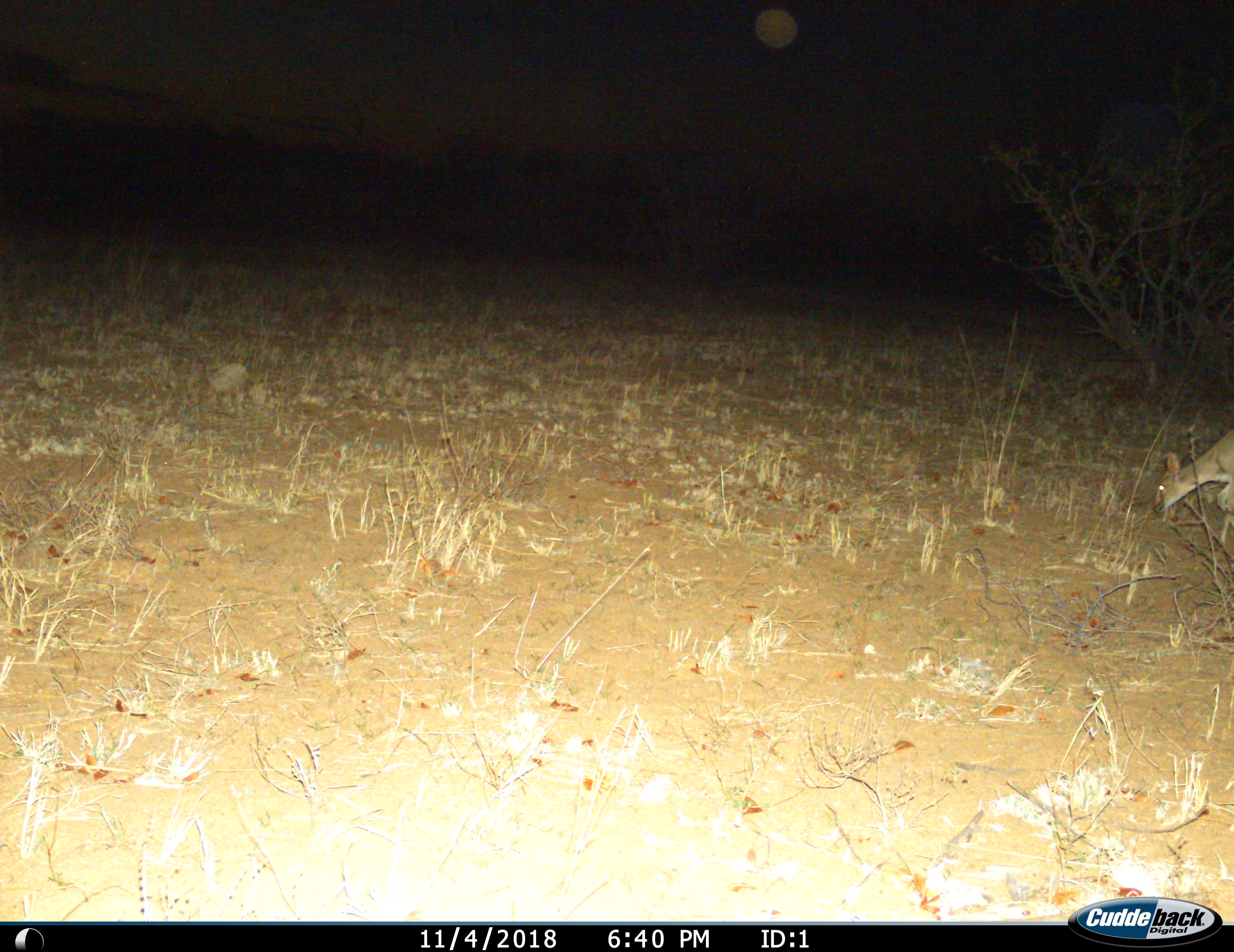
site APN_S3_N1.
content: unidentified animal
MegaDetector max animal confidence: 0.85